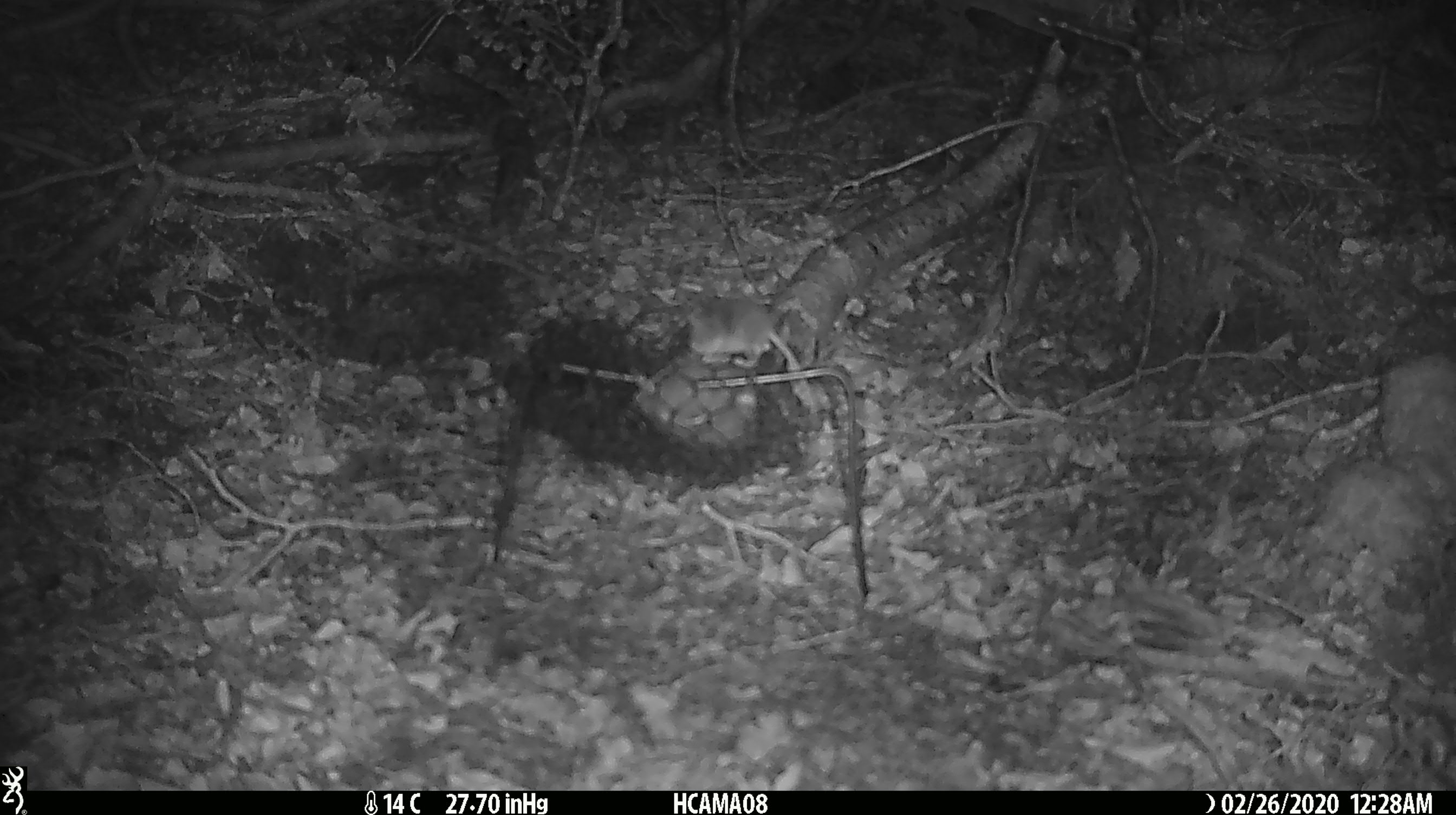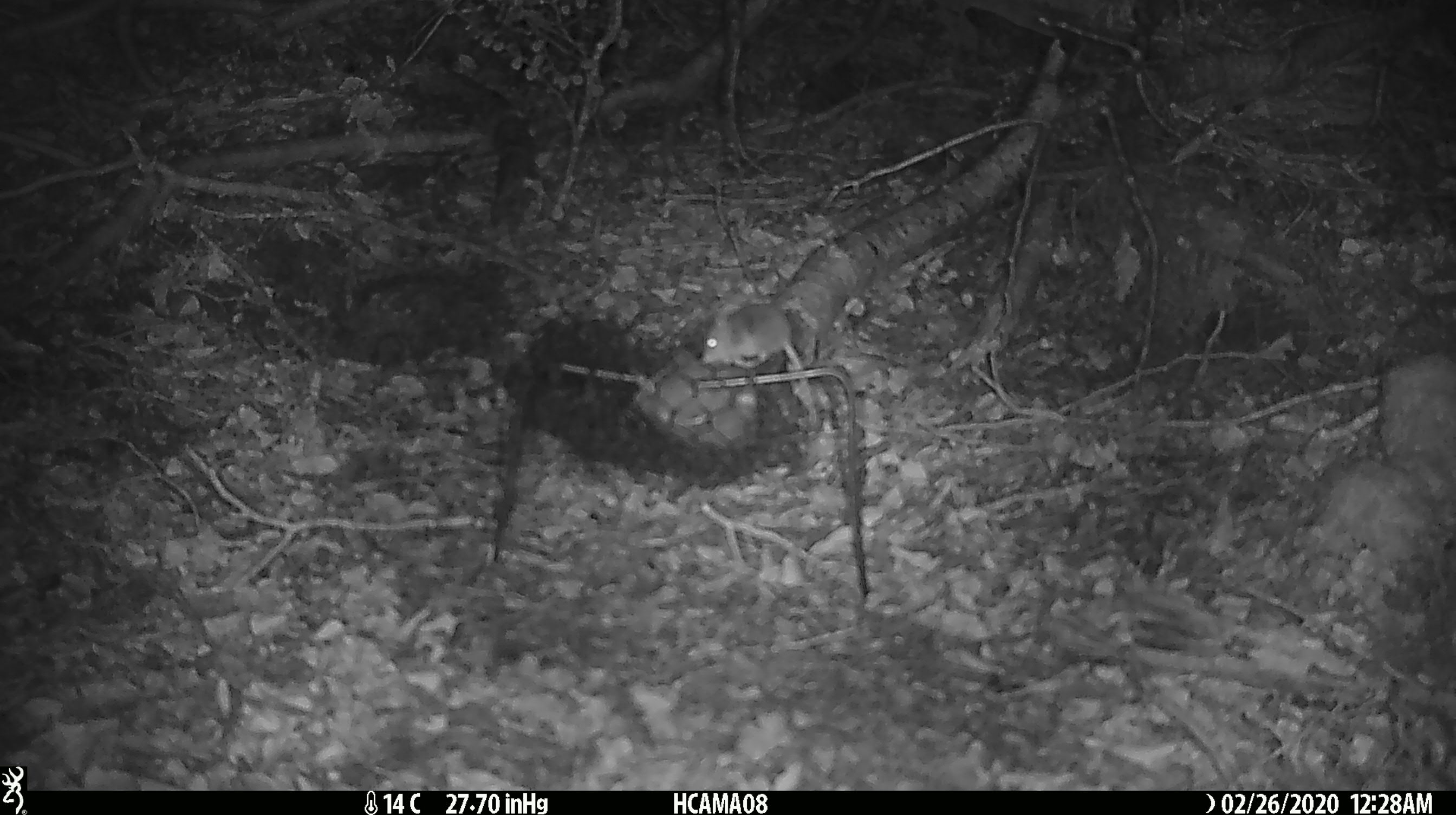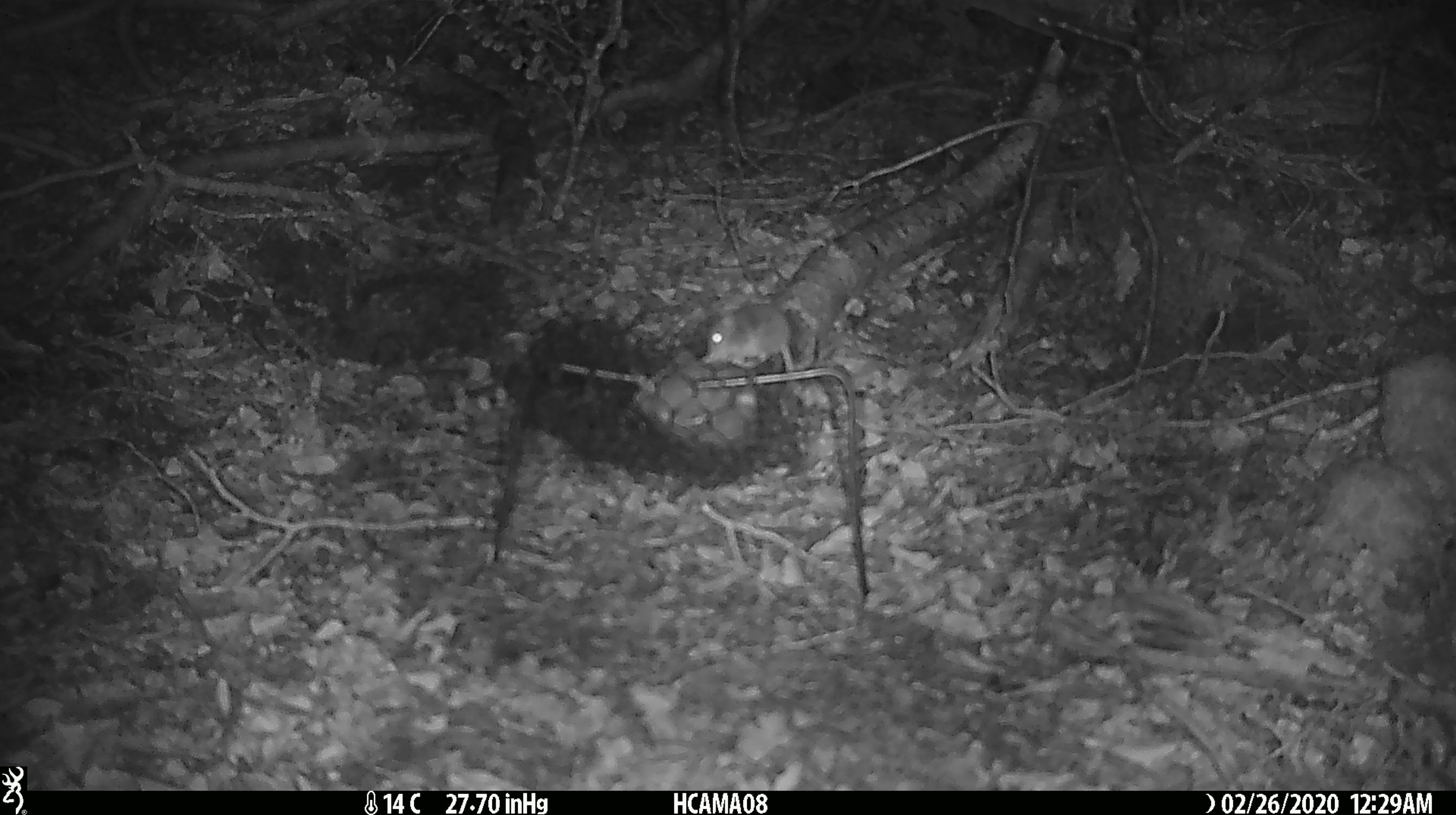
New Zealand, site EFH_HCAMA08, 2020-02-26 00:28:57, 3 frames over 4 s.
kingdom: Animalia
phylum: Chordata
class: Mammalia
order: Rodentia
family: Muridae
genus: Mus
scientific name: Mus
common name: mouse